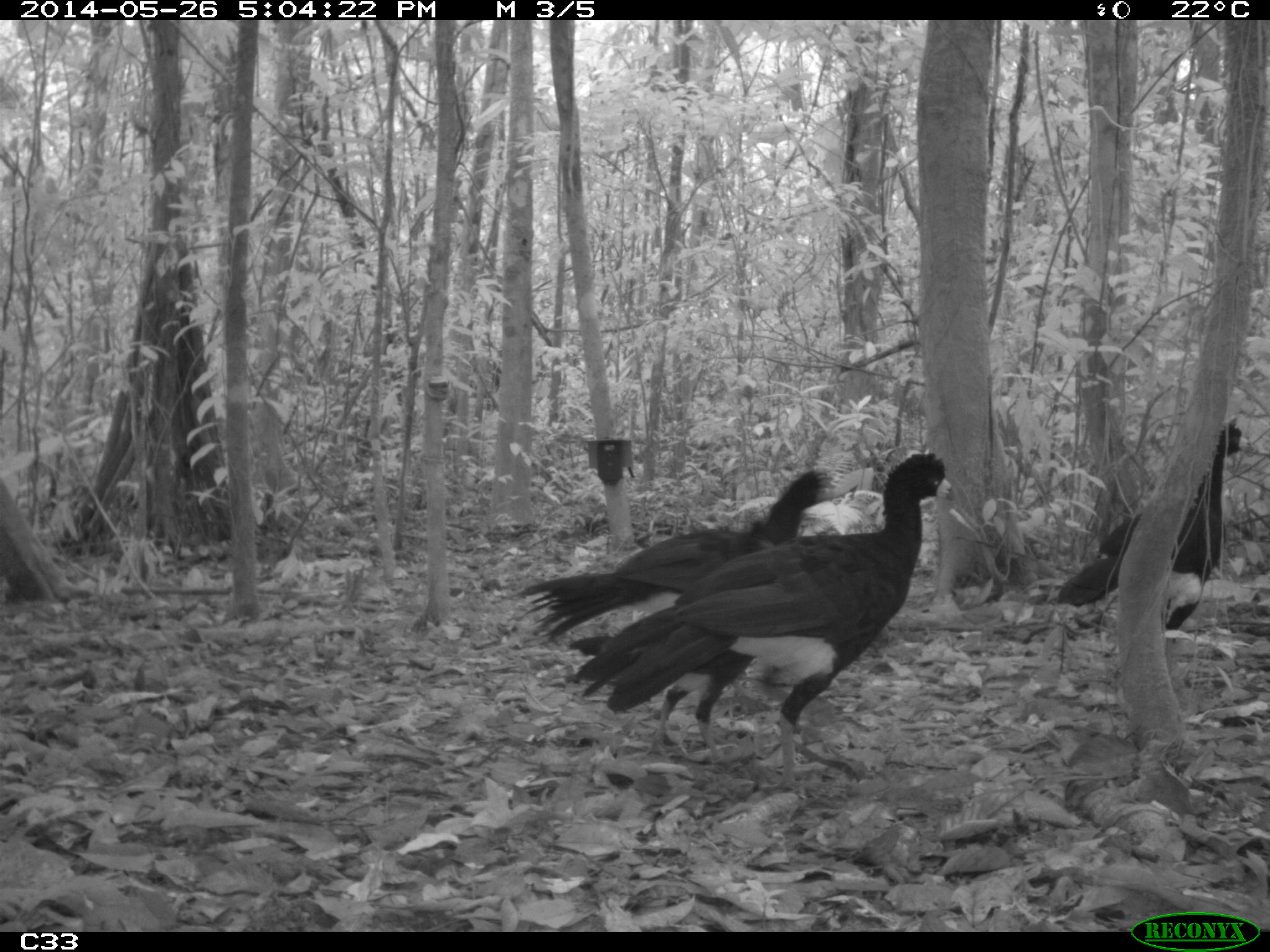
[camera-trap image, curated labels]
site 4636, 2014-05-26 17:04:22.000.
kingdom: Animalia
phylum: Chordata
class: Aves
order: Galliformes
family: Cracidae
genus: Crax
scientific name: Crax alector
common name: black curassow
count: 4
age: adult